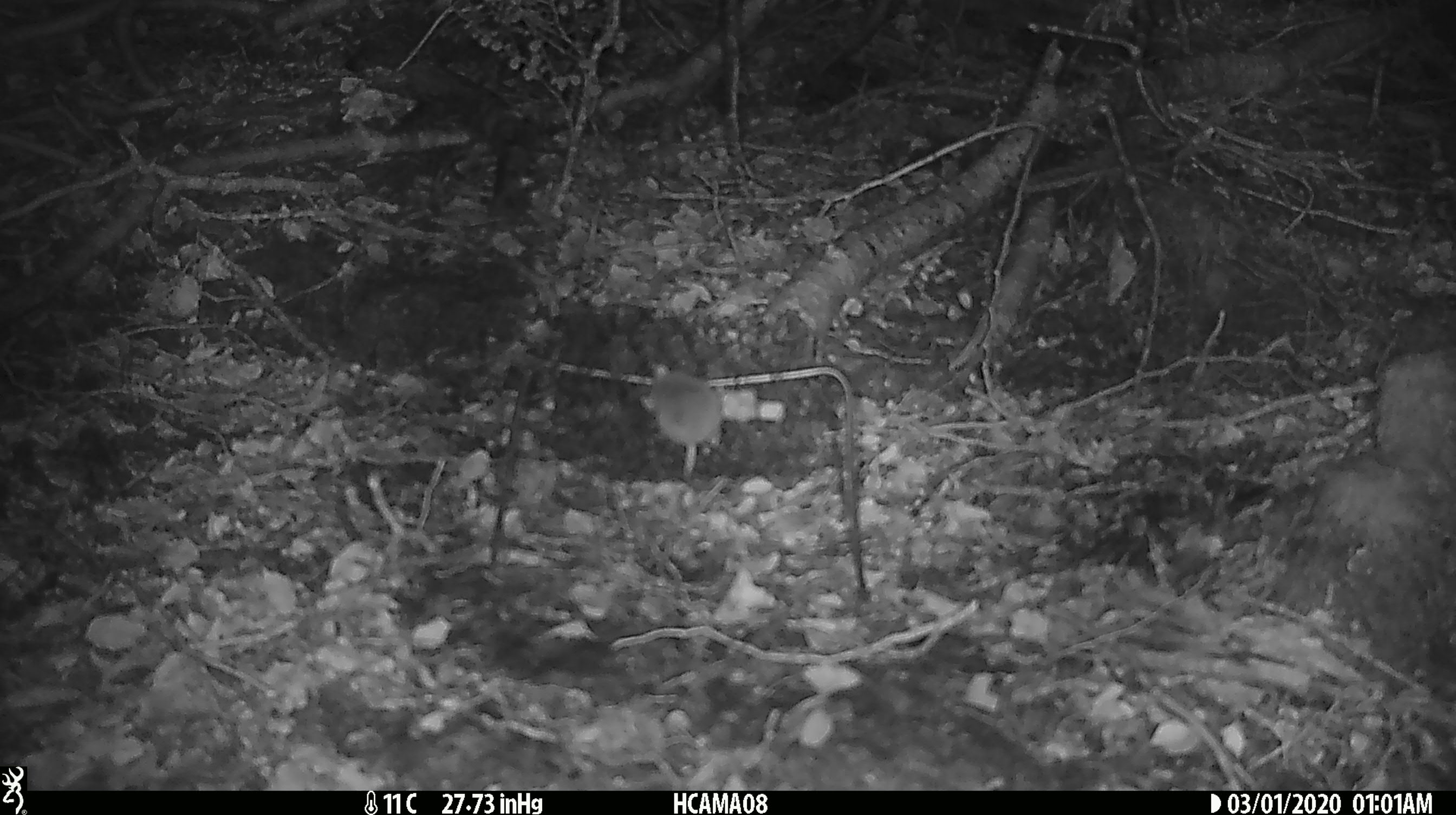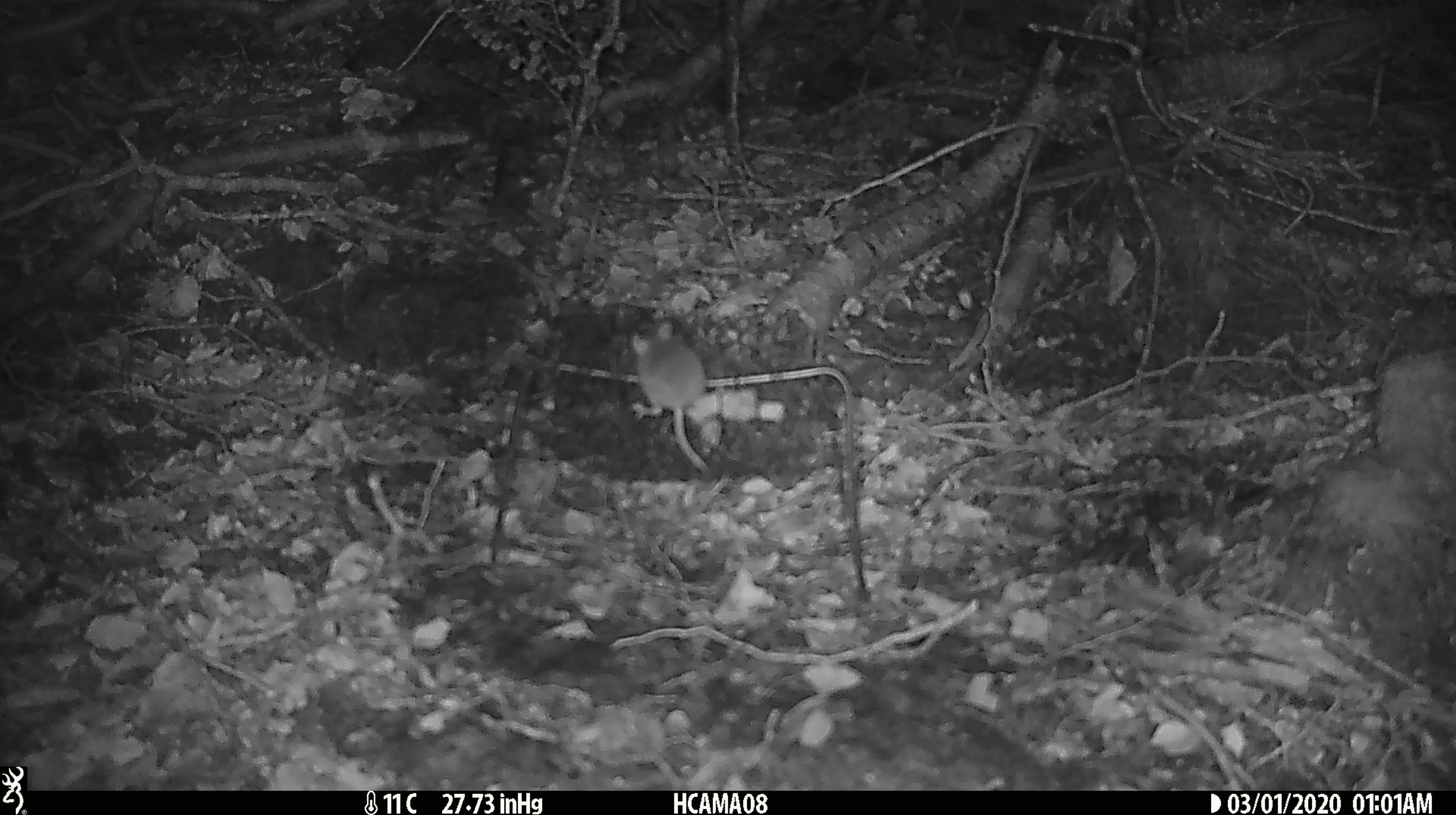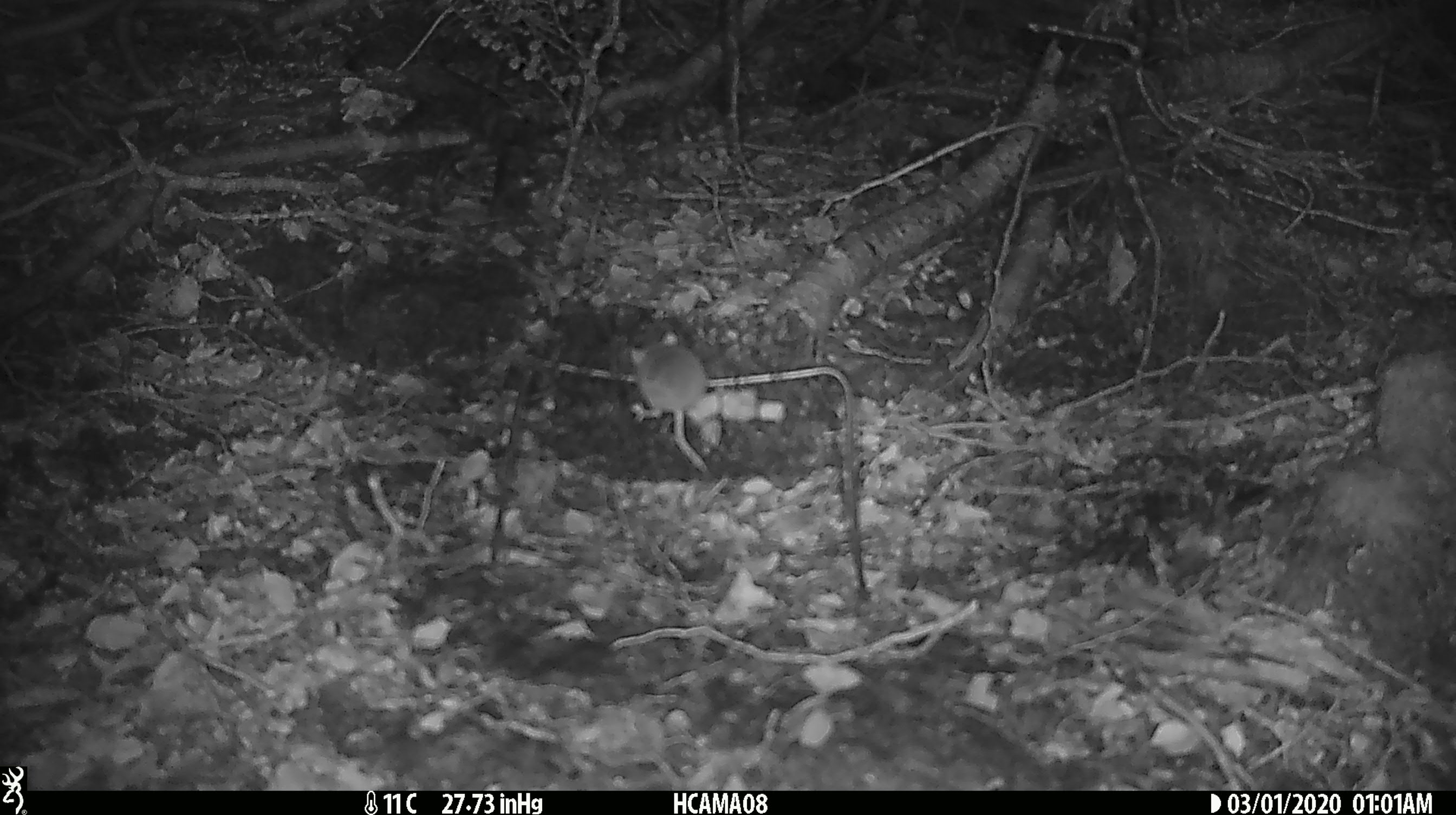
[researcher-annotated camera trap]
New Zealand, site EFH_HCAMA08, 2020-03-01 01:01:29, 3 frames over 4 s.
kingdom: Animalia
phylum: Chordata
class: Mammalia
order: Rodentia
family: Muridae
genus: Mus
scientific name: Mus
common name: mouse